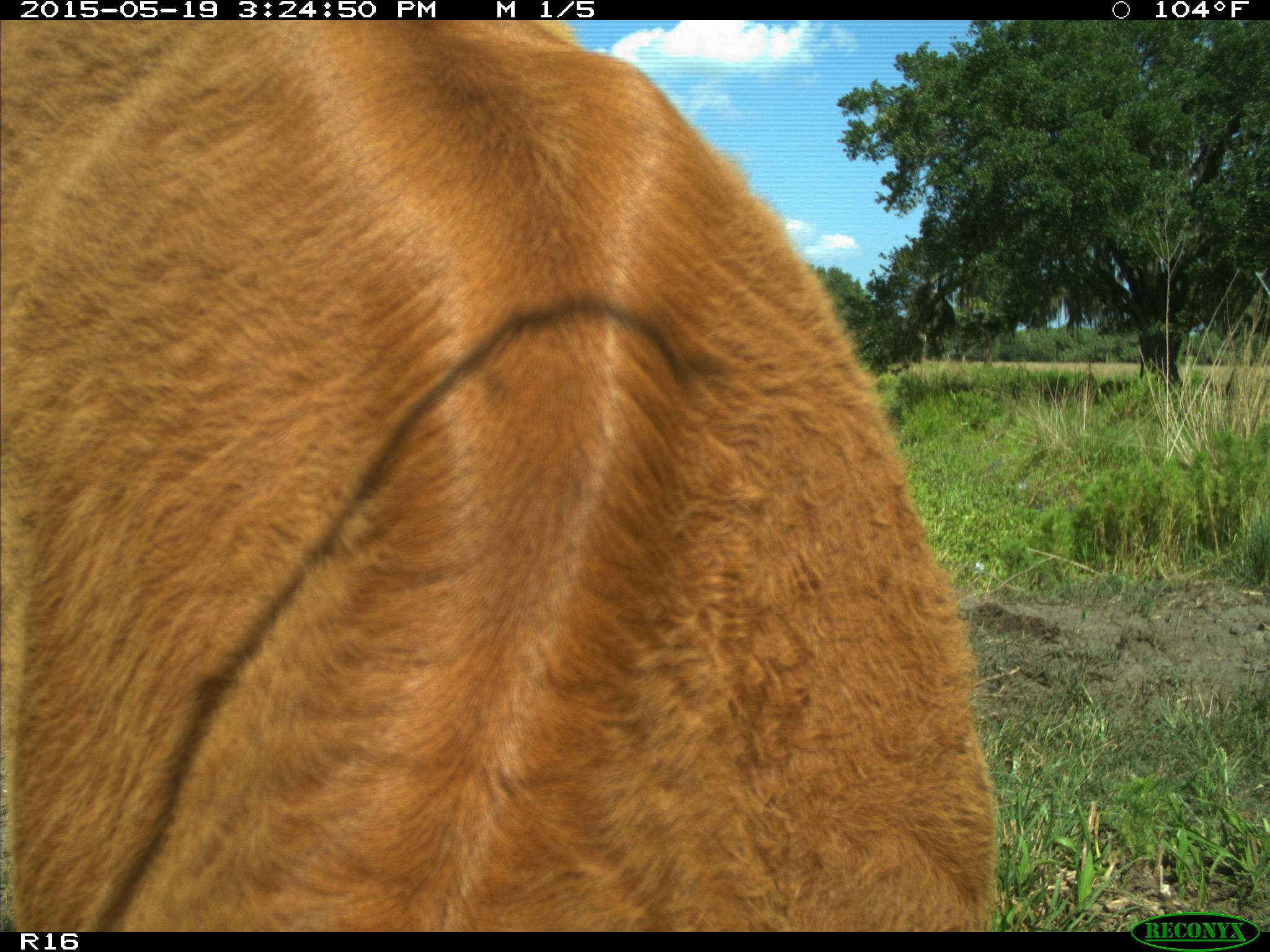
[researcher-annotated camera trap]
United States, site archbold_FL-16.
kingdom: Animalia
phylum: Chordata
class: Mammalia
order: Artiodactyla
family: Bovidae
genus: Bos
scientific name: Bos taurus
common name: domestic cow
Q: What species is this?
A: Bos taurus (domestic cow).